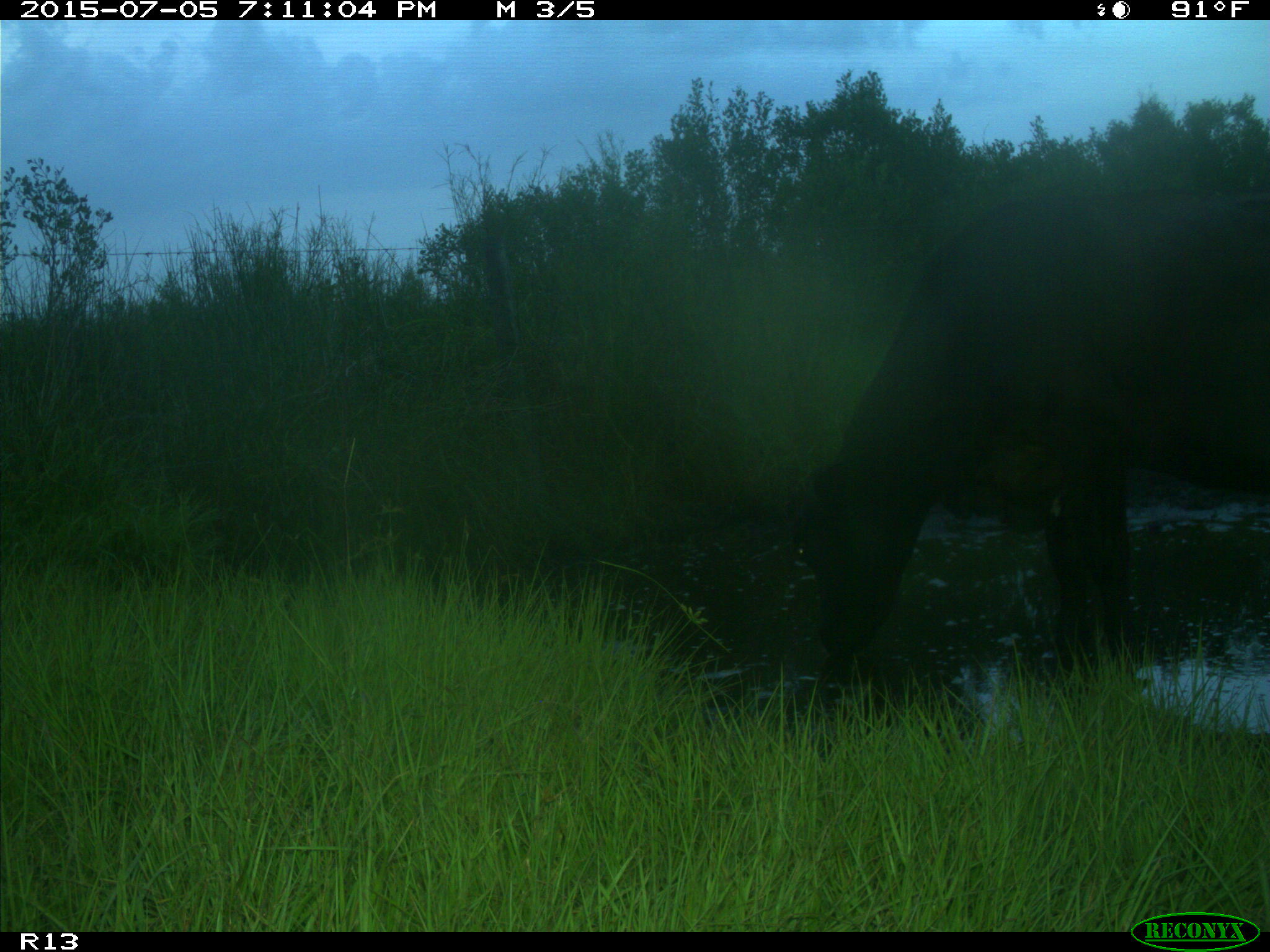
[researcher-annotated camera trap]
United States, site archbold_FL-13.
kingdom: Animalia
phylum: Chordata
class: Mammalia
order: Artiodactyla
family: Bovidae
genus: Bos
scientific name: Bos taurus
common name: domestic cow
Bos taurus (domestic cow).